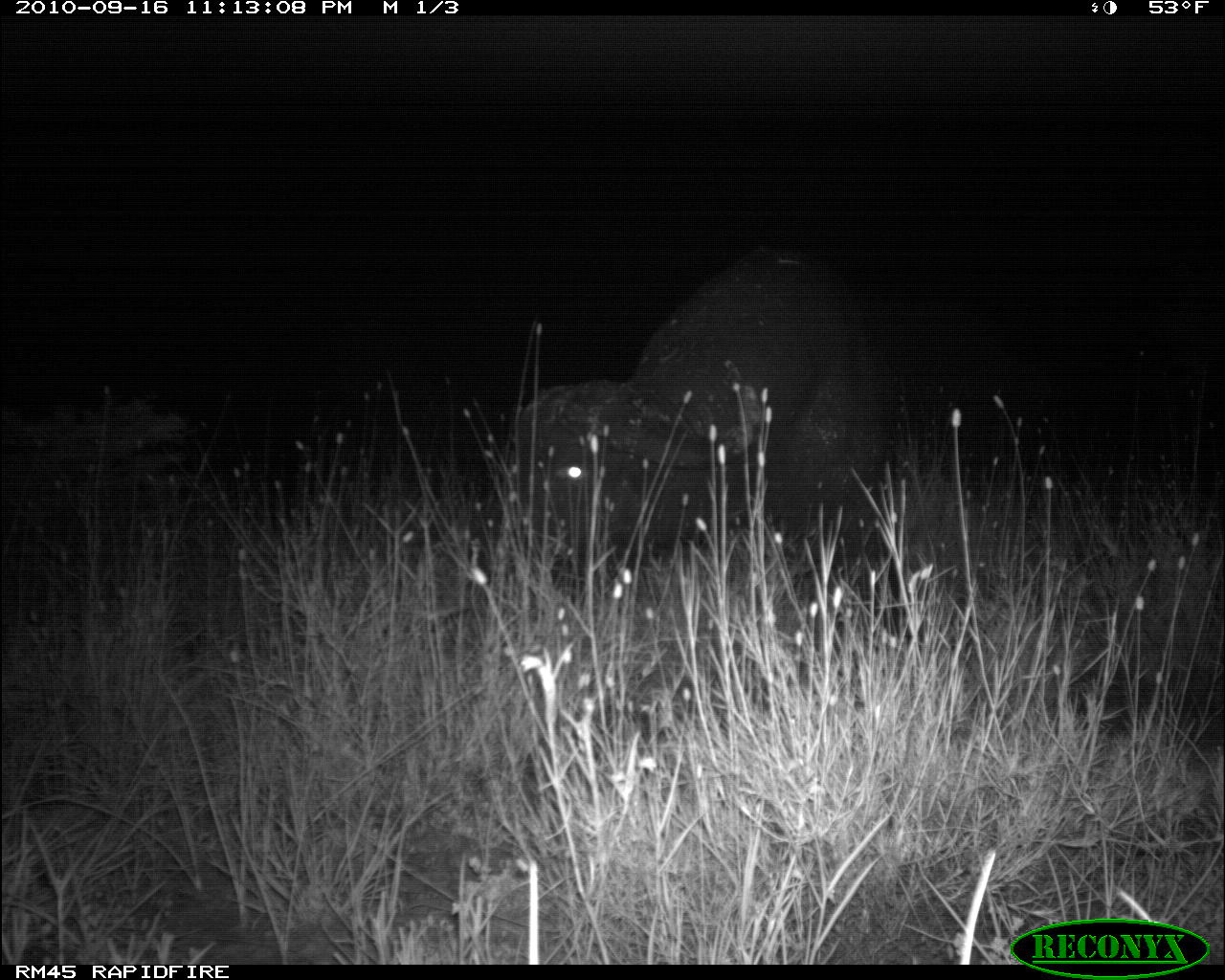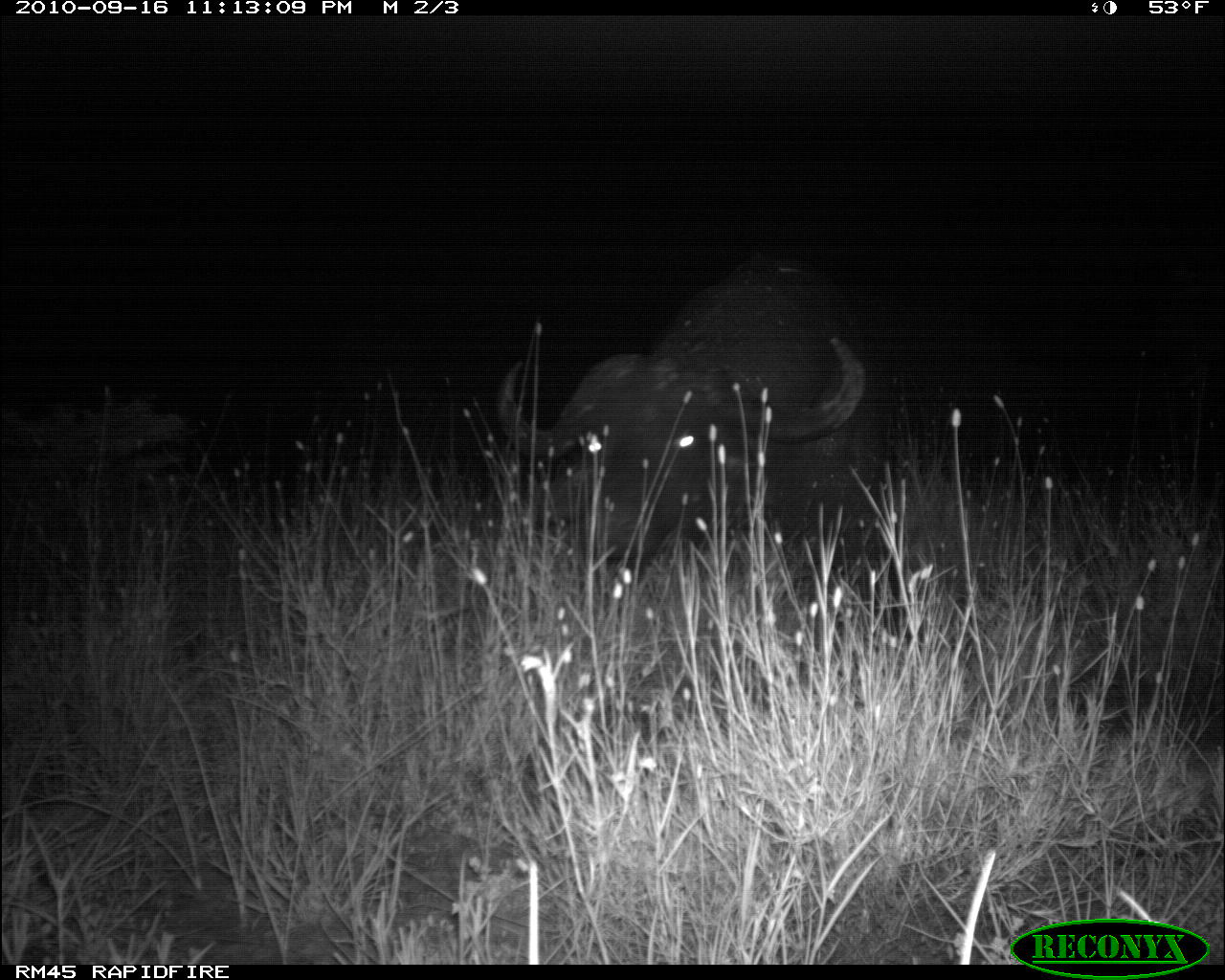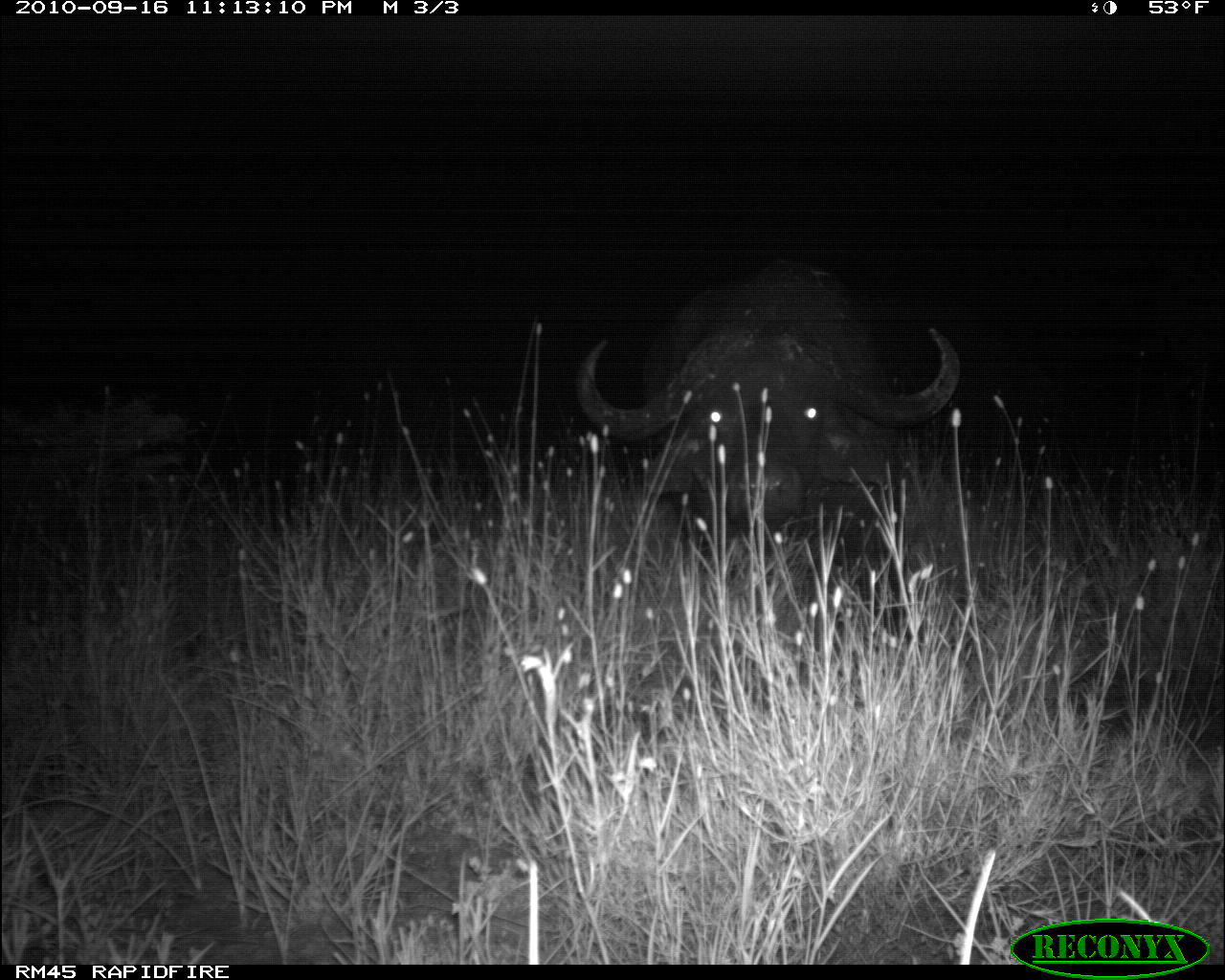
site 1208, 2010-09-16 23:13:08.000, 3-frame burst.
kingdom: Animalia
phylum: Chordata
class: Mammalia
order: Artiodactyla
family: Bovidae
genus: Syncerus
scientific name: Syncerus caffer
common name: african buffalo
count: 1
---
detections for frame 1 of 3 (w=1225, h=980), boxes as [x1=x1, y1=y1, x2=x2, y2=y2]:
syncerus caffer: [x1=503, y1=245, x2=920, y2=643]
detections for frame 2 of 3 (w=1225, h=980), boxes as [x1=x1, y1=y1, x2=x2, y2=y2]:
syncerus caffer: [x1=494, y1=236, x2=912, y2=638]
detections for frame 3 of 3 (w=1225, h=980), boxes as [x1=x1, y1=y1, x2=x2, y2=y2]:
syncerus caffer: [x1=575, y1=258, x2=960, y2=644]